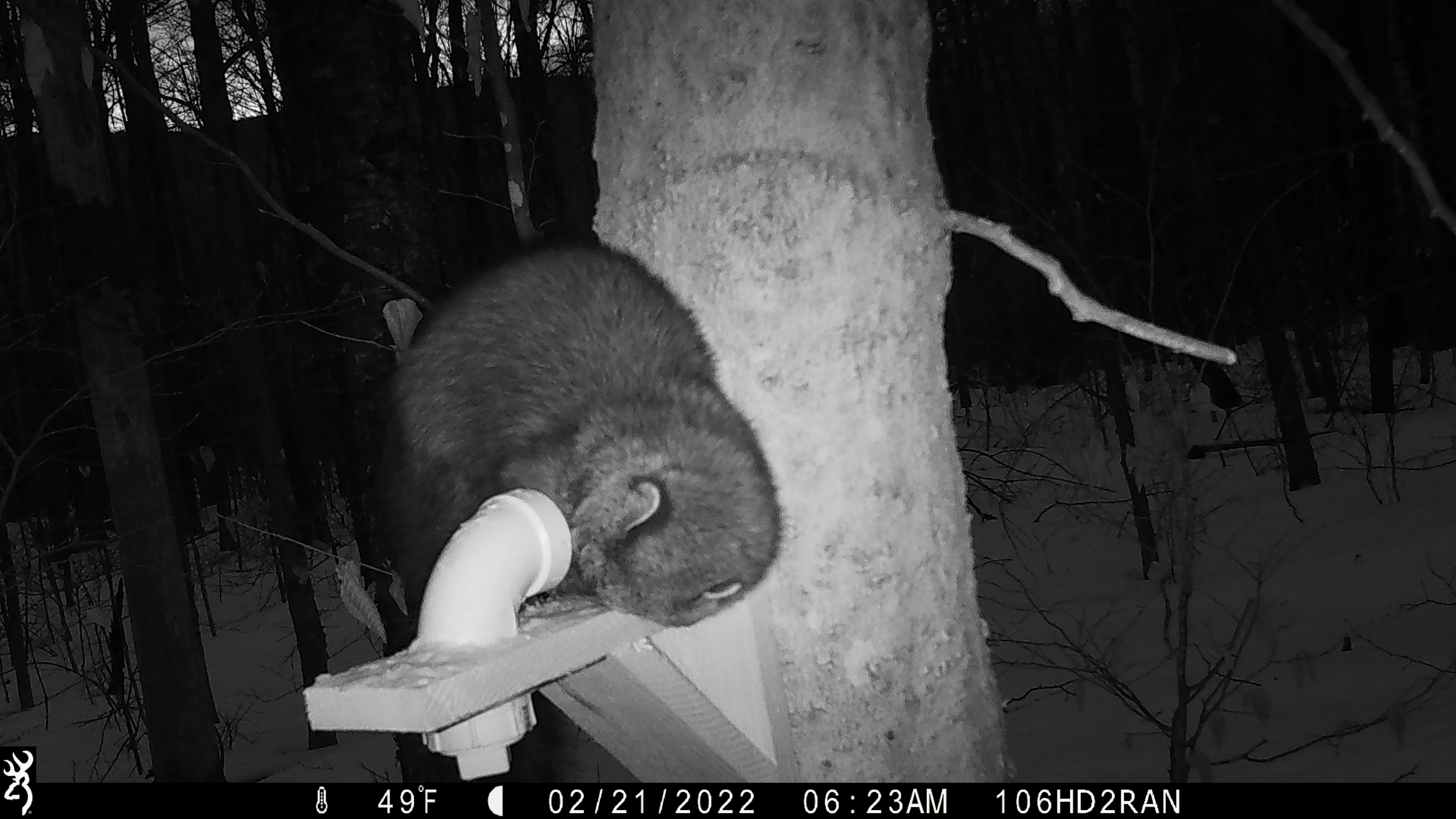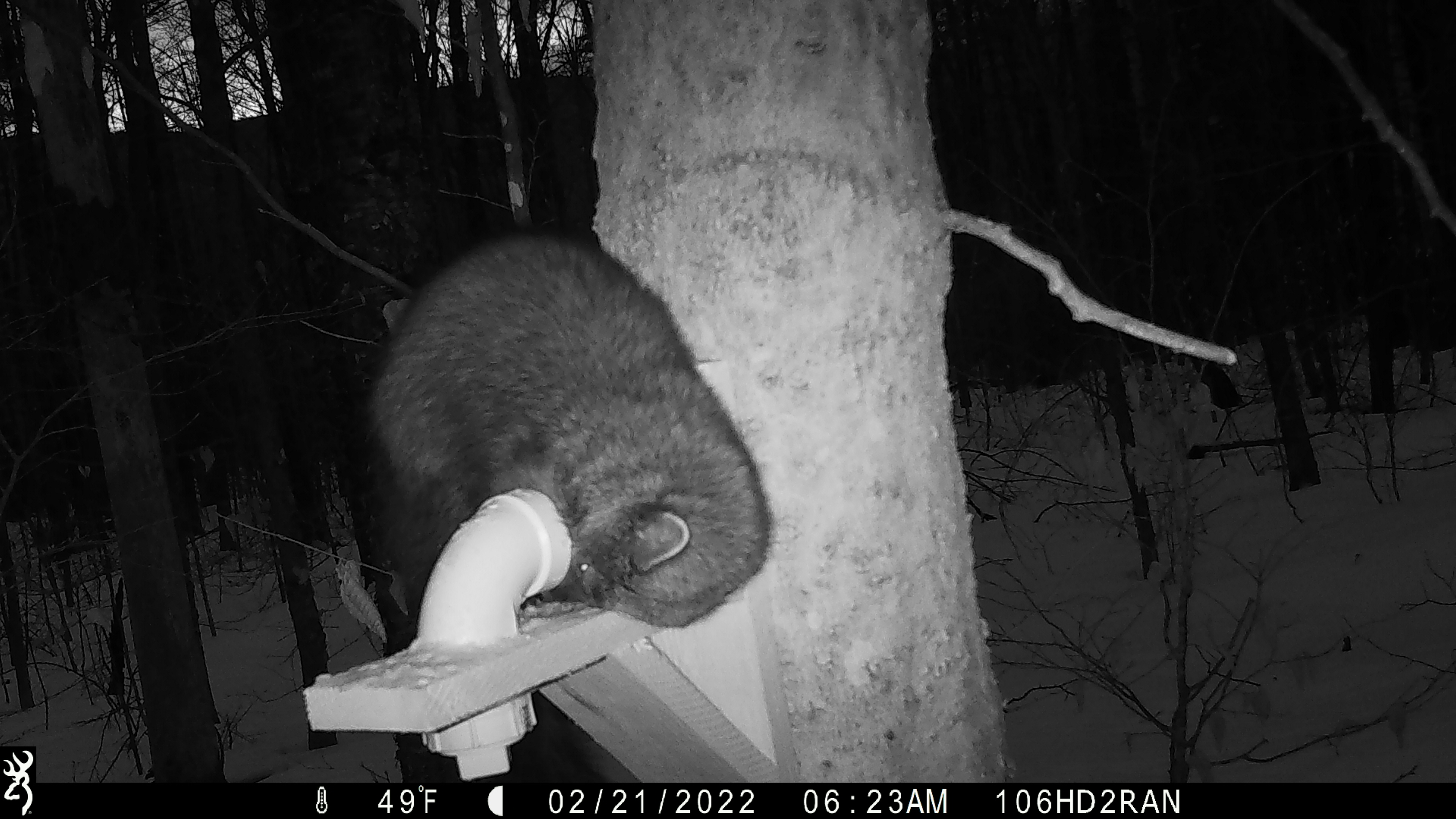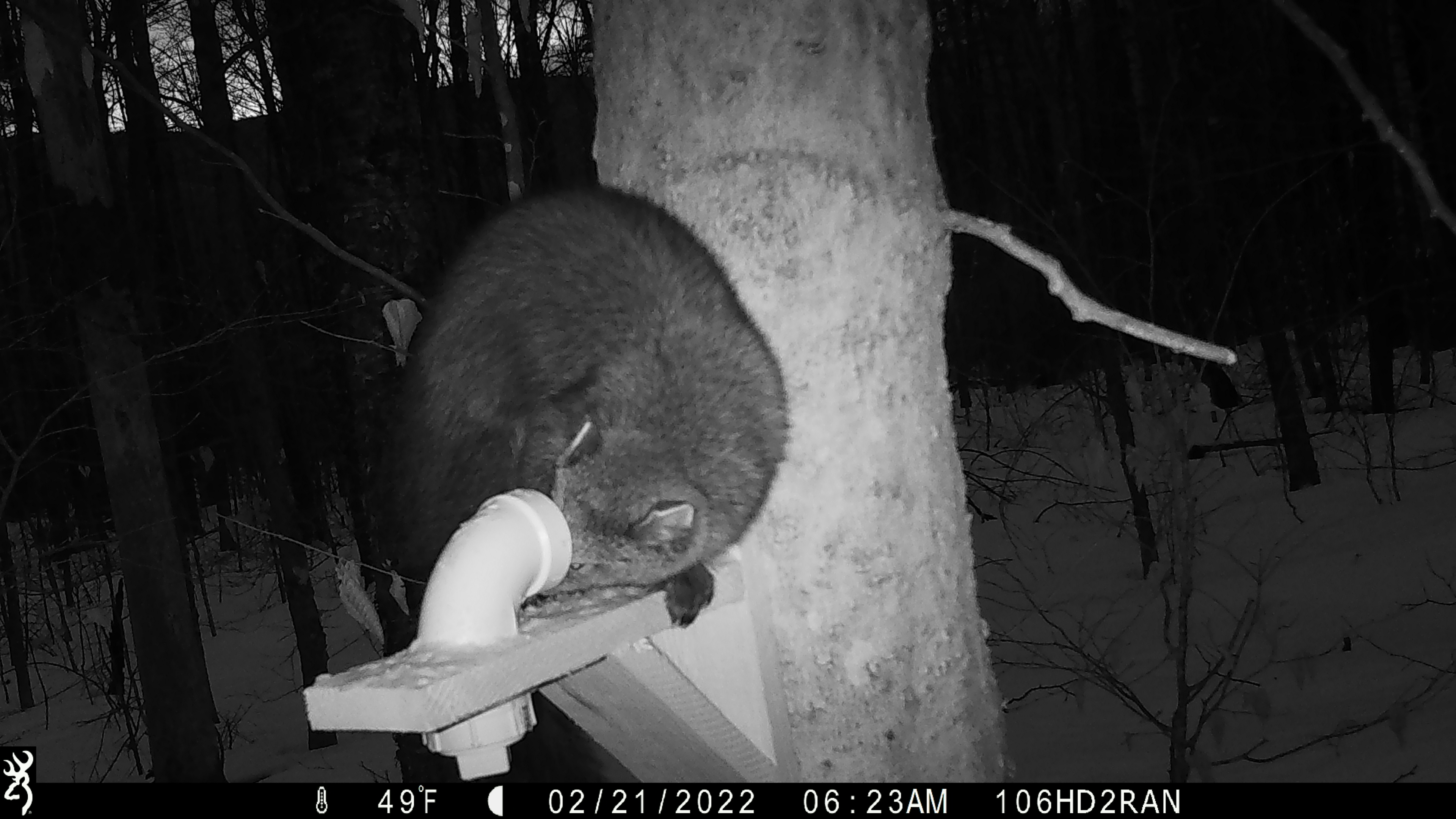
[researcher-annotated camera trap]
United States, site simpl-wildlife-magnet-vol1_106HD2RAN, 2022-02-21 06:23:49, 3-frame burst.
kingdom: Animalia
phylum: Chordata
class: Mammalia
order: Carnivora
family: Mustelidae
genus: Pekania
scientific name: Pekania pennanti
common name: fisher